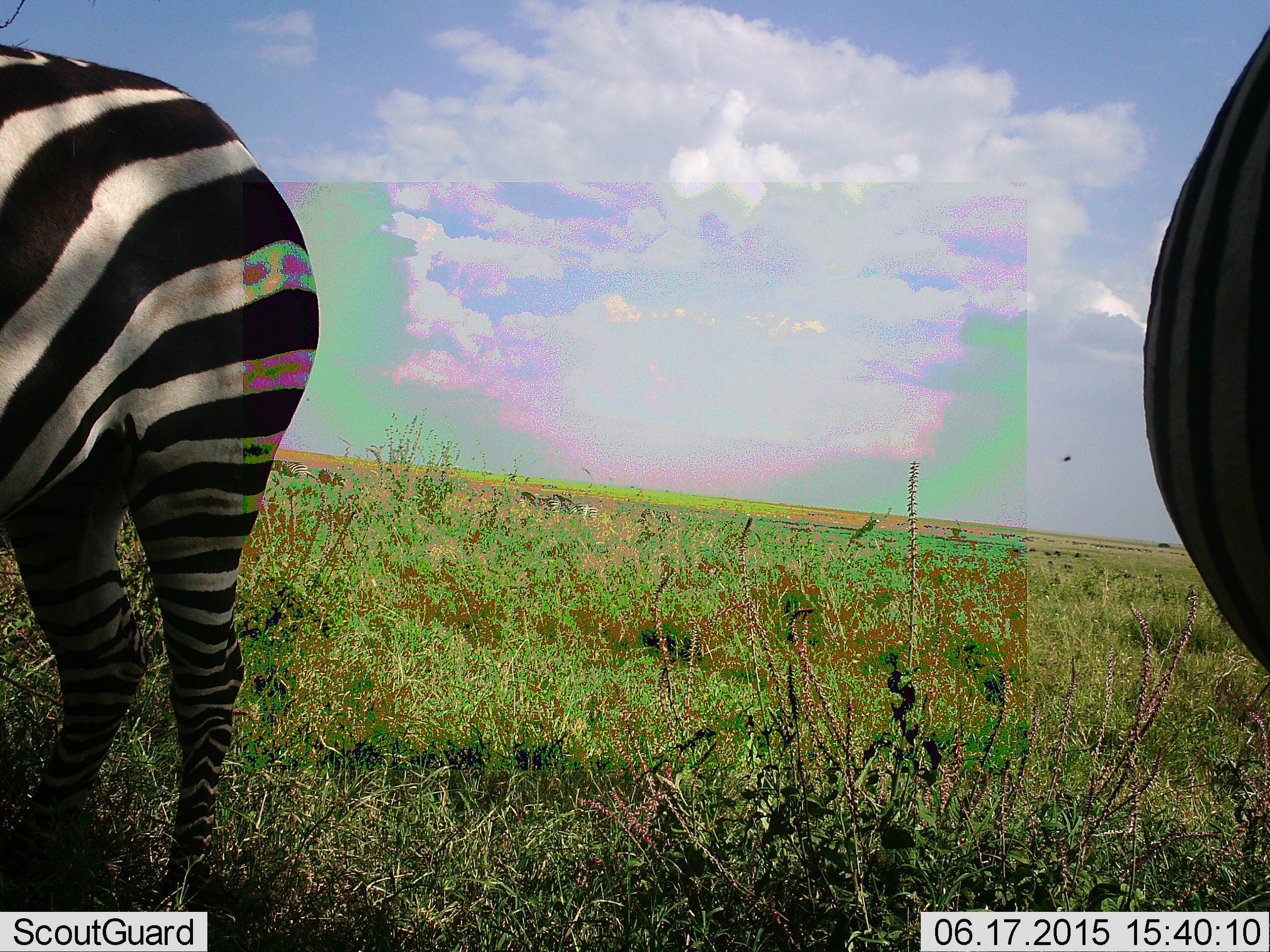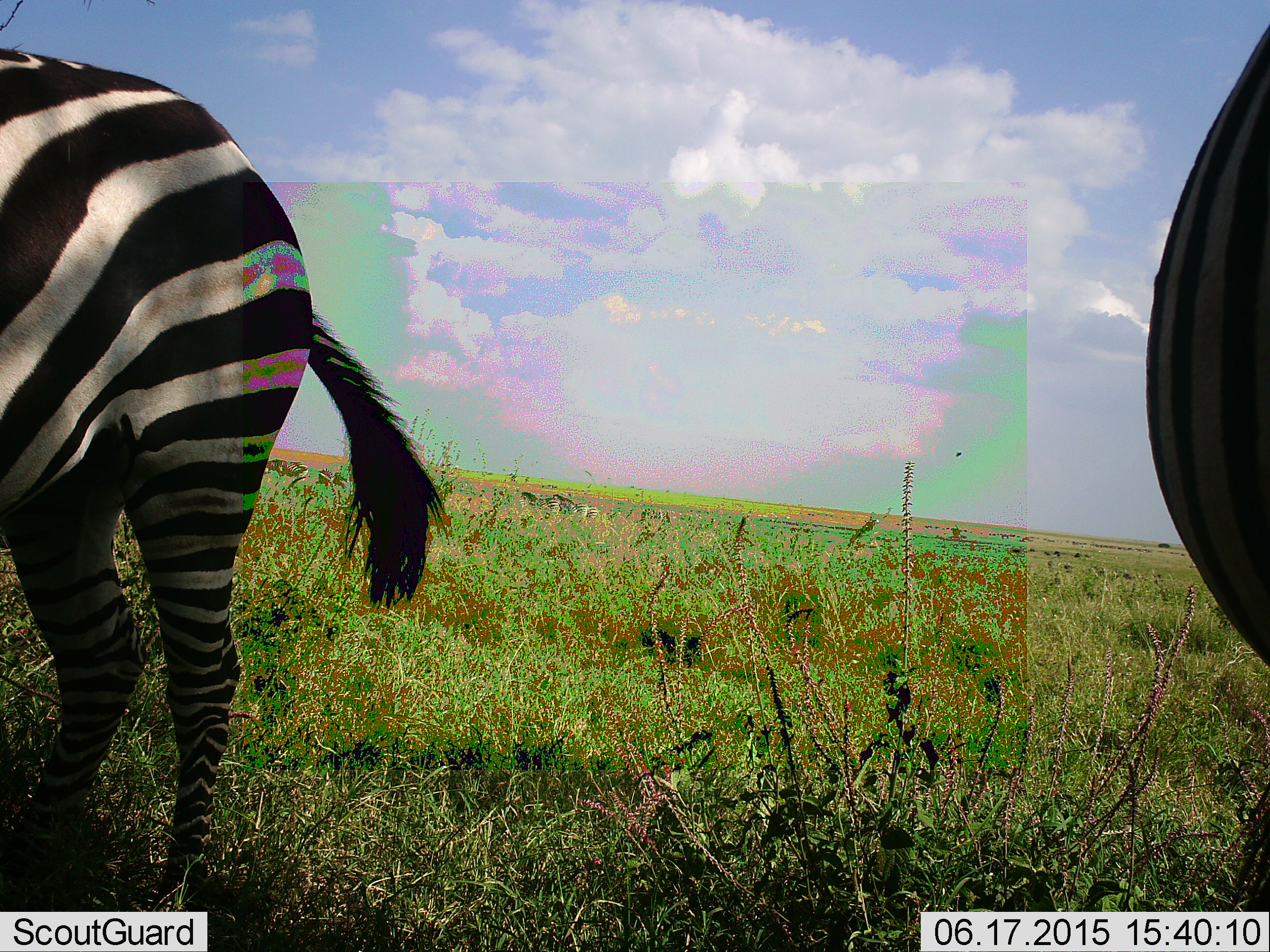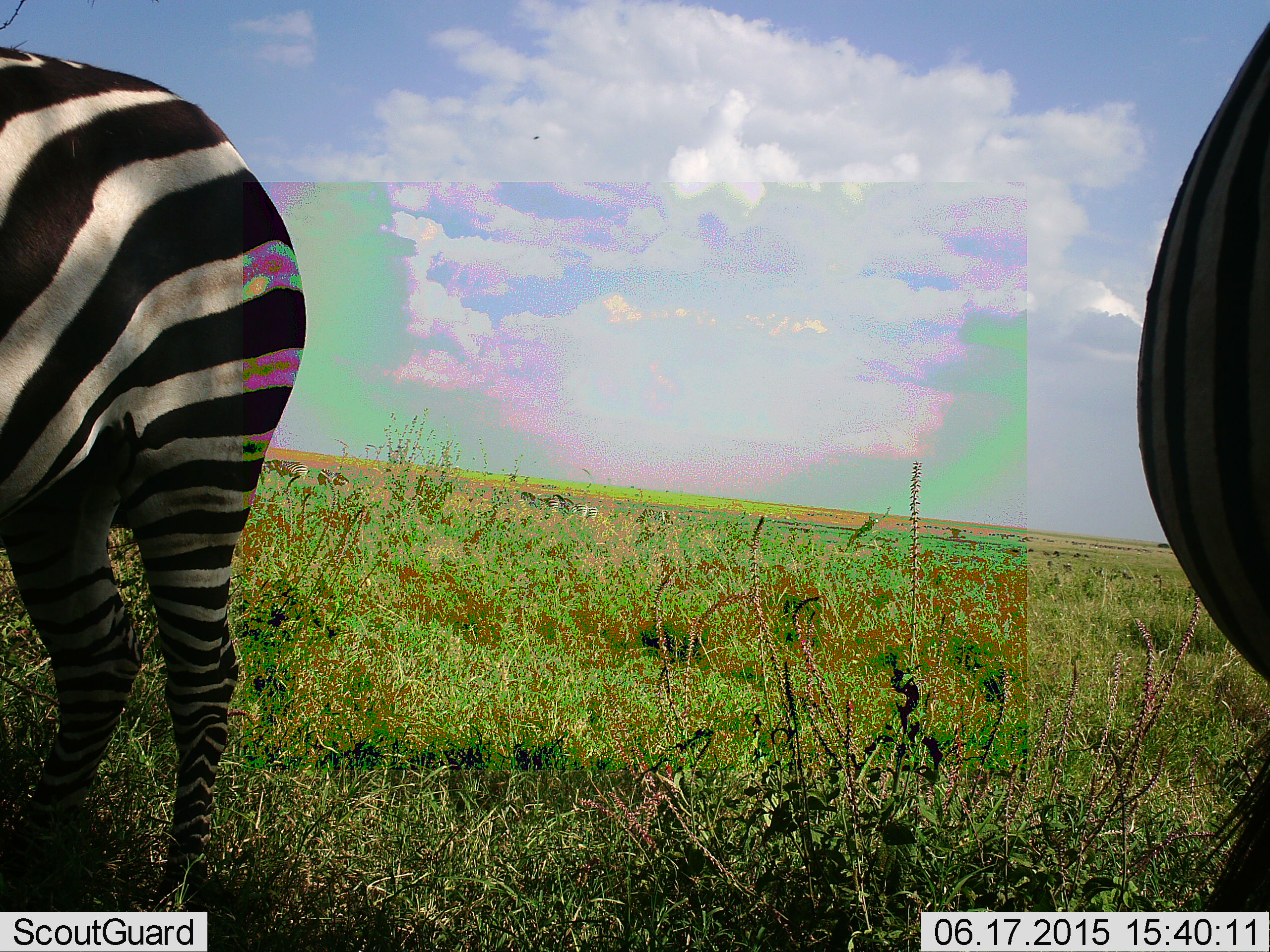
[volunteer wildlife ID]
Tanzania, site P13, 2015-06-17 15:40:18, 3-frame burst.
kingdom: Animalia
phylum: Chordata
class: Mammalia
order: Perissodactyla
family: Equidae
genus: Equus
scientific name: Equus quagga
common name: plains zebra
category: zebra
Zebra (plains zebra) (Equus quagga), count 2. Behavior (volunteer vote fractions): standing 89%, resting 0%, moving 11%, interacting 0%. Young present (vote fraction): 0%. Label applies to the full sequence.